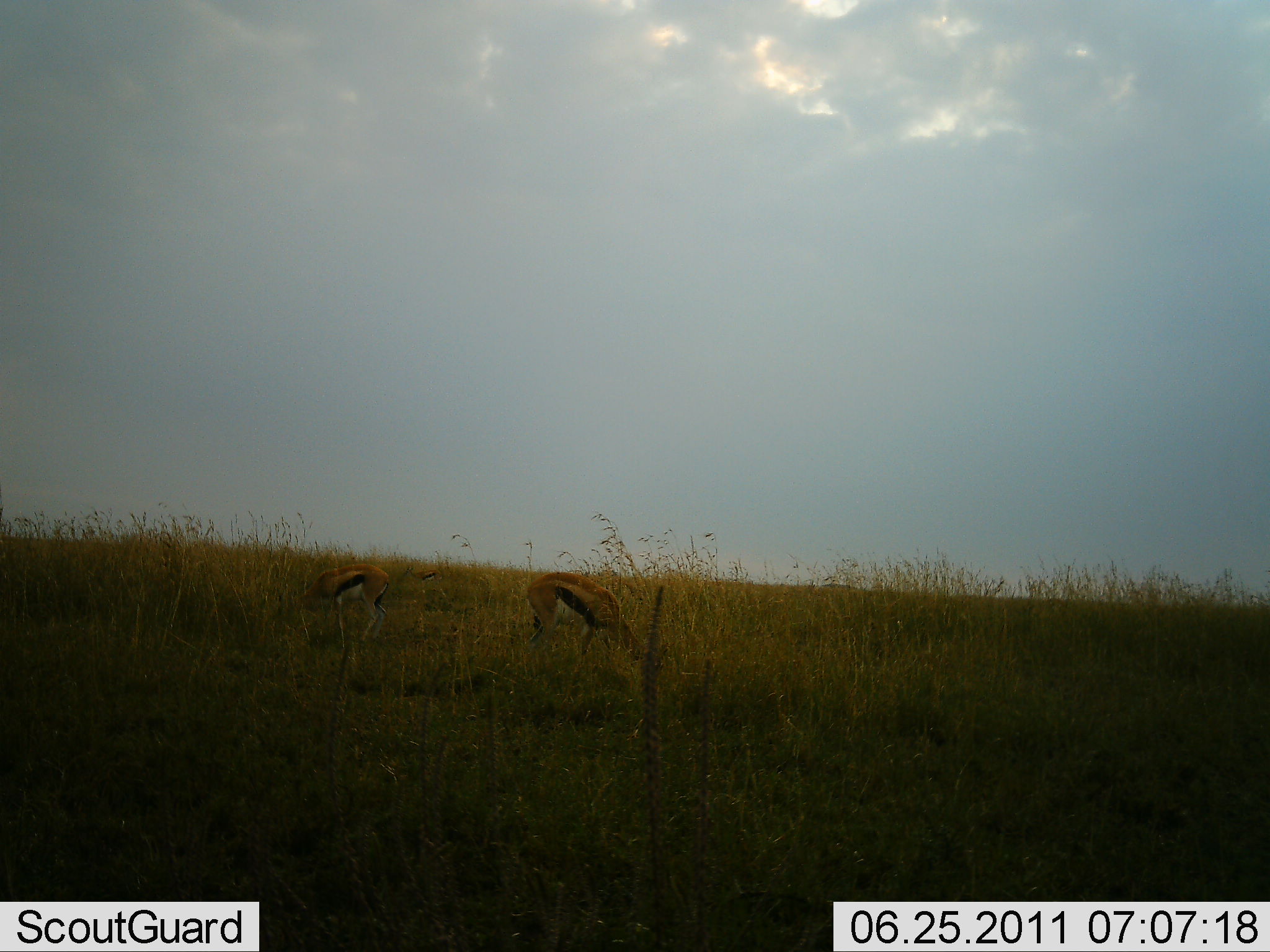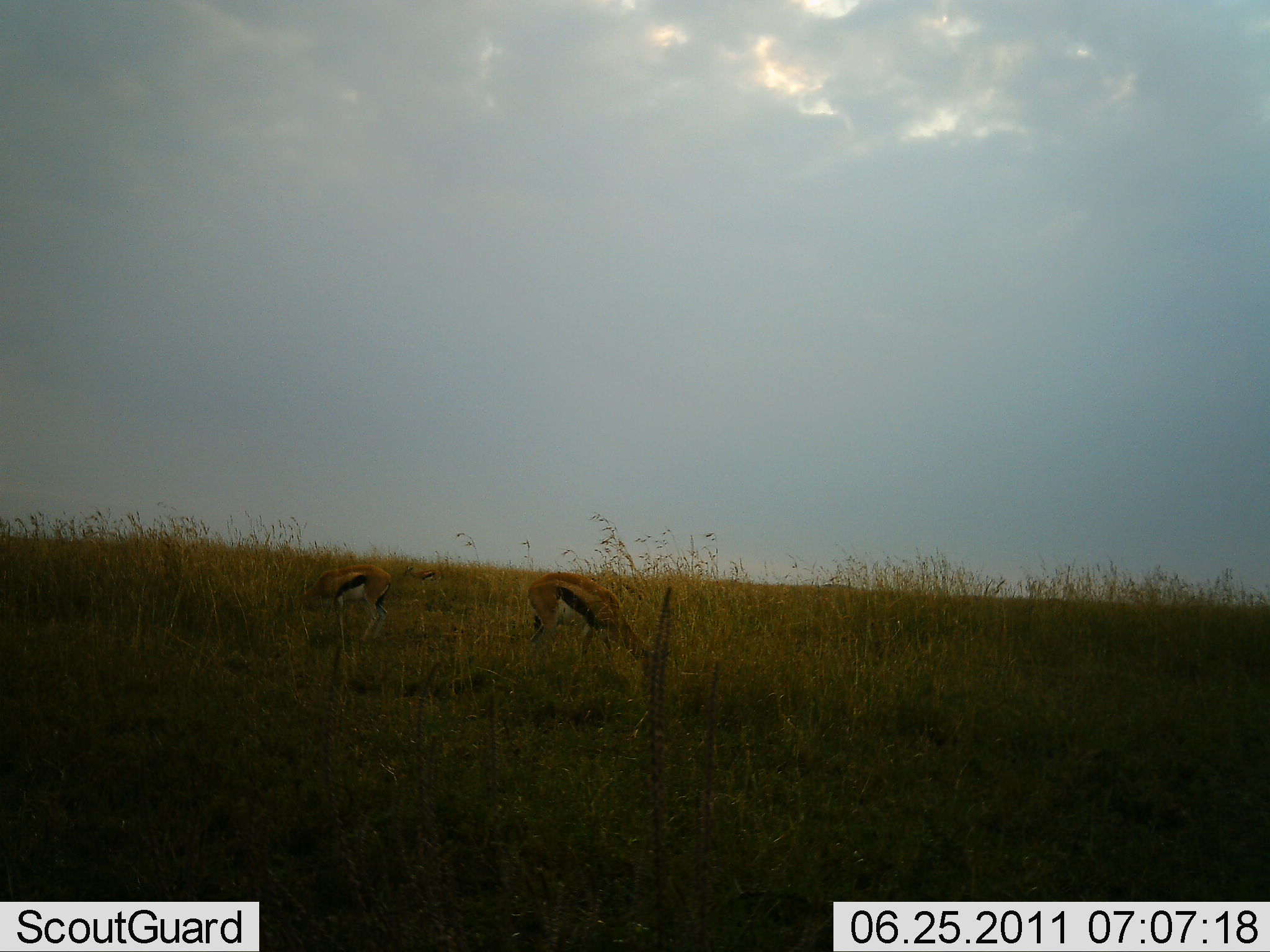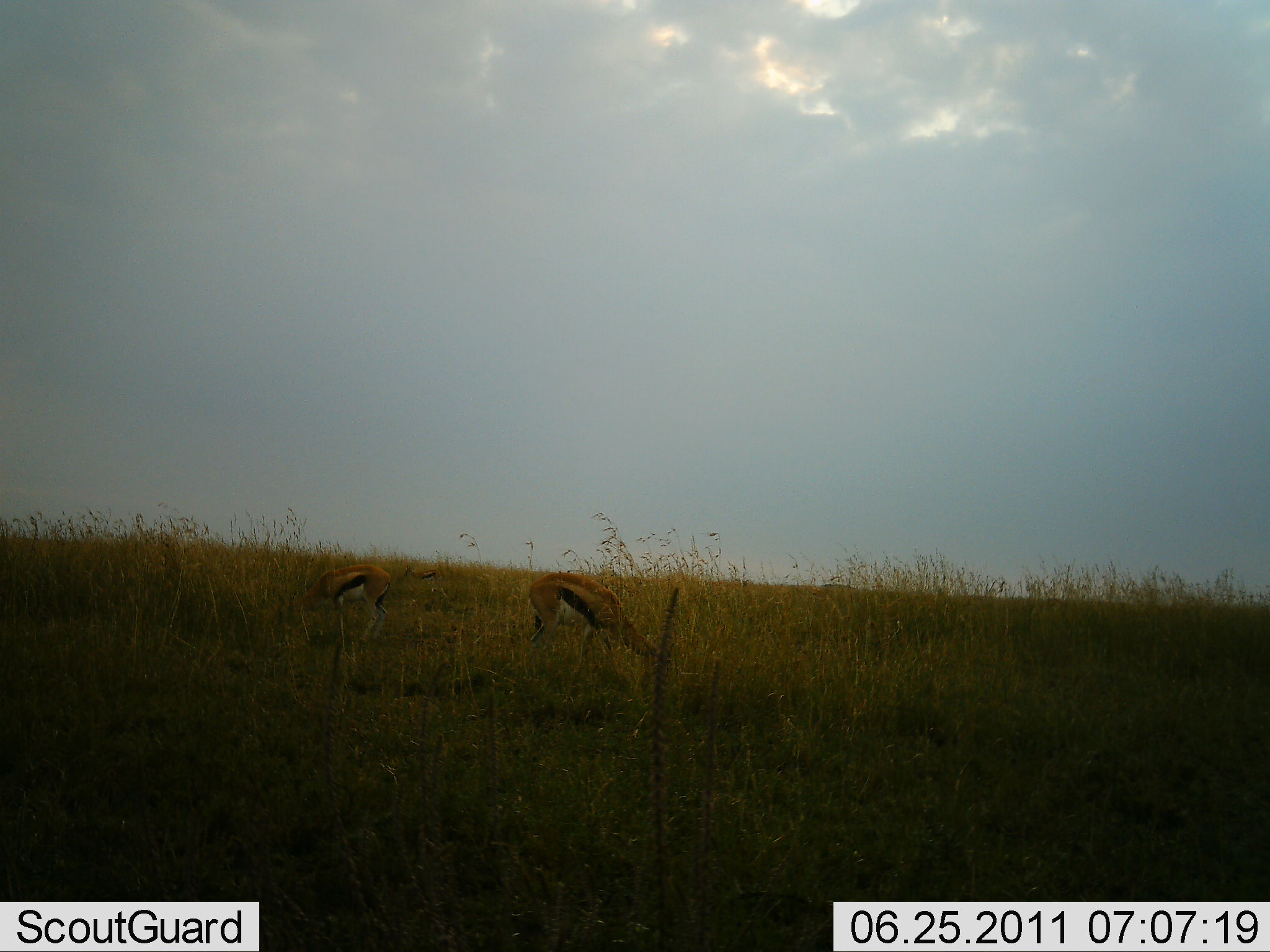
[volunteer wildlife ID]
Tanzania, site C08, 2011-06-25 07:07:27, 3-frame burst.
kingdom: Animalia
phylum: Chordata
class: Mammalia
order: Artiodactyla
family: Bovidae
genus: Eudorcas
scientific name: Eudorcas thomsonii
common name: thomson's gazelle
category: gazellethomsons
Gazellethomsons (thomson's gazelle) (Eudorcas thomsonii), count 2. Behavior (volunteer vote fractions): standing 25%, resting 0%, moving 0%, interacting 0%. Young present (vote fraction): 0%. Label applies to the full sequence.